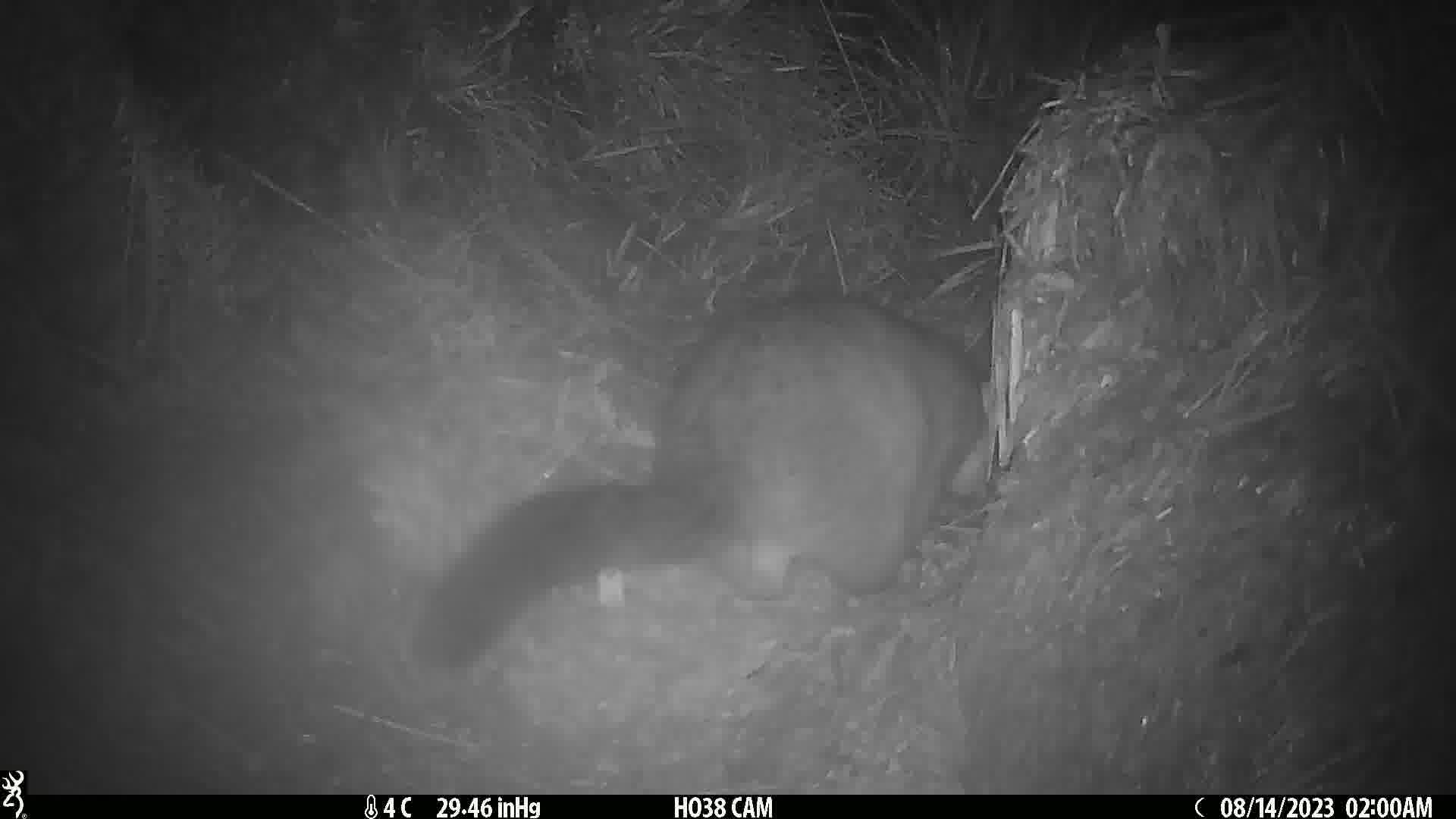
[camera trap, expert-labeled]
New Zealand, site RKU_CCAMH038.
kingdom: Animalia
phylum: Chordata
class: Mammalia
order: Diprotodontia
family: Phalangeridae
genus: Trichosurus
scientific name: Trichosurus vulpecula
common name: common brushtail possum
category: possum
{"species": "possum (common brushtail possum) (Trichosurus vulpecula)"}